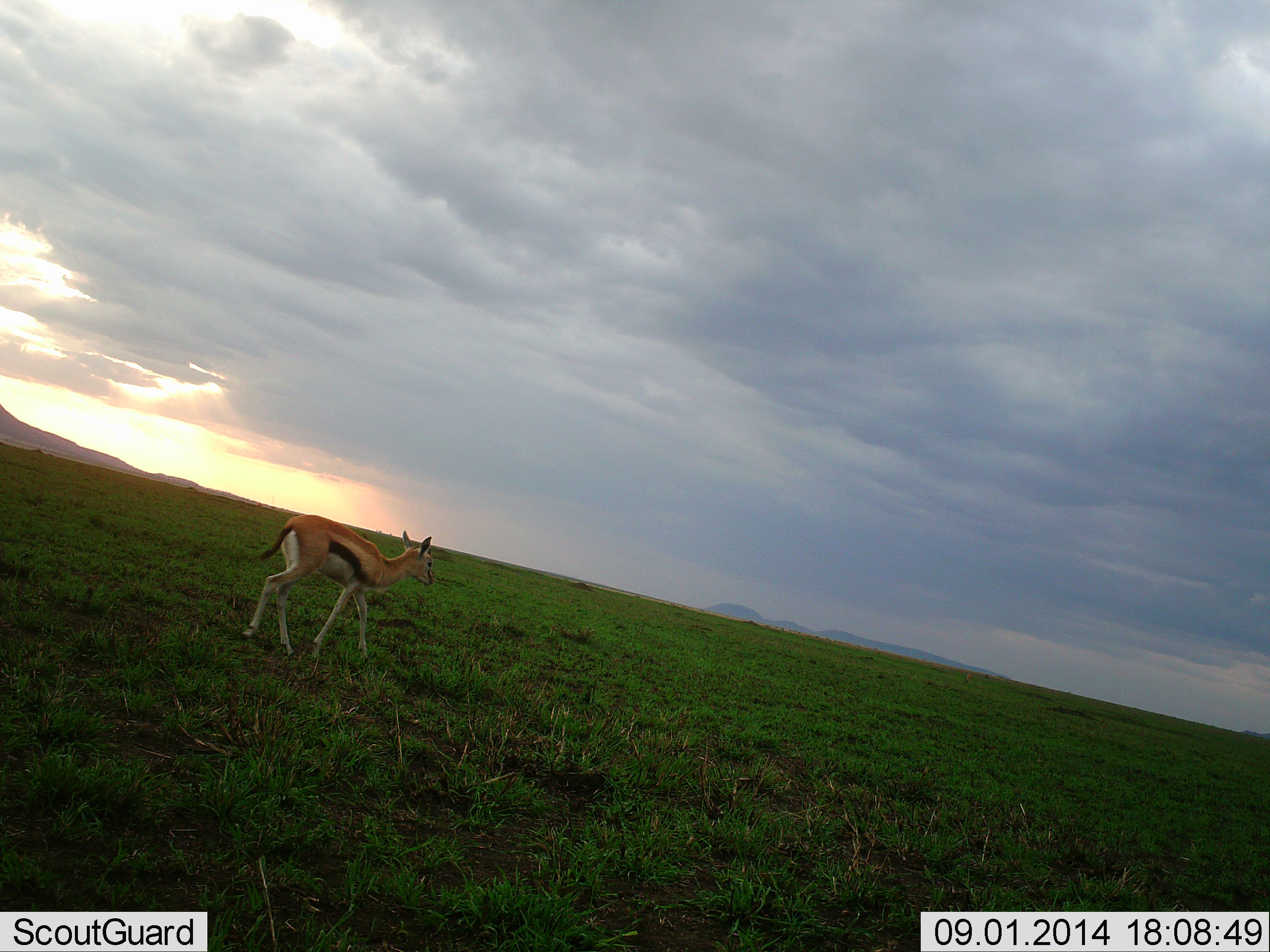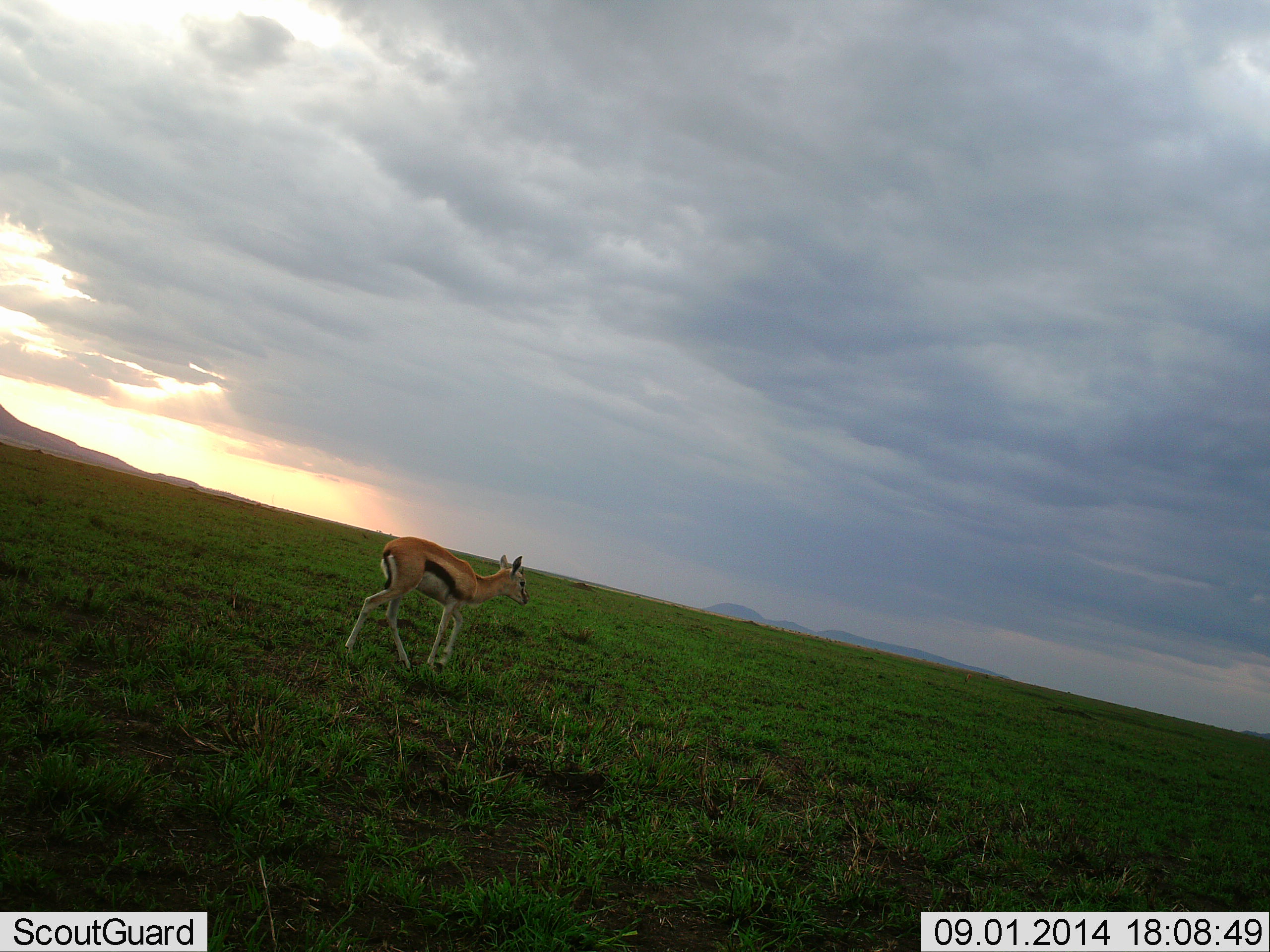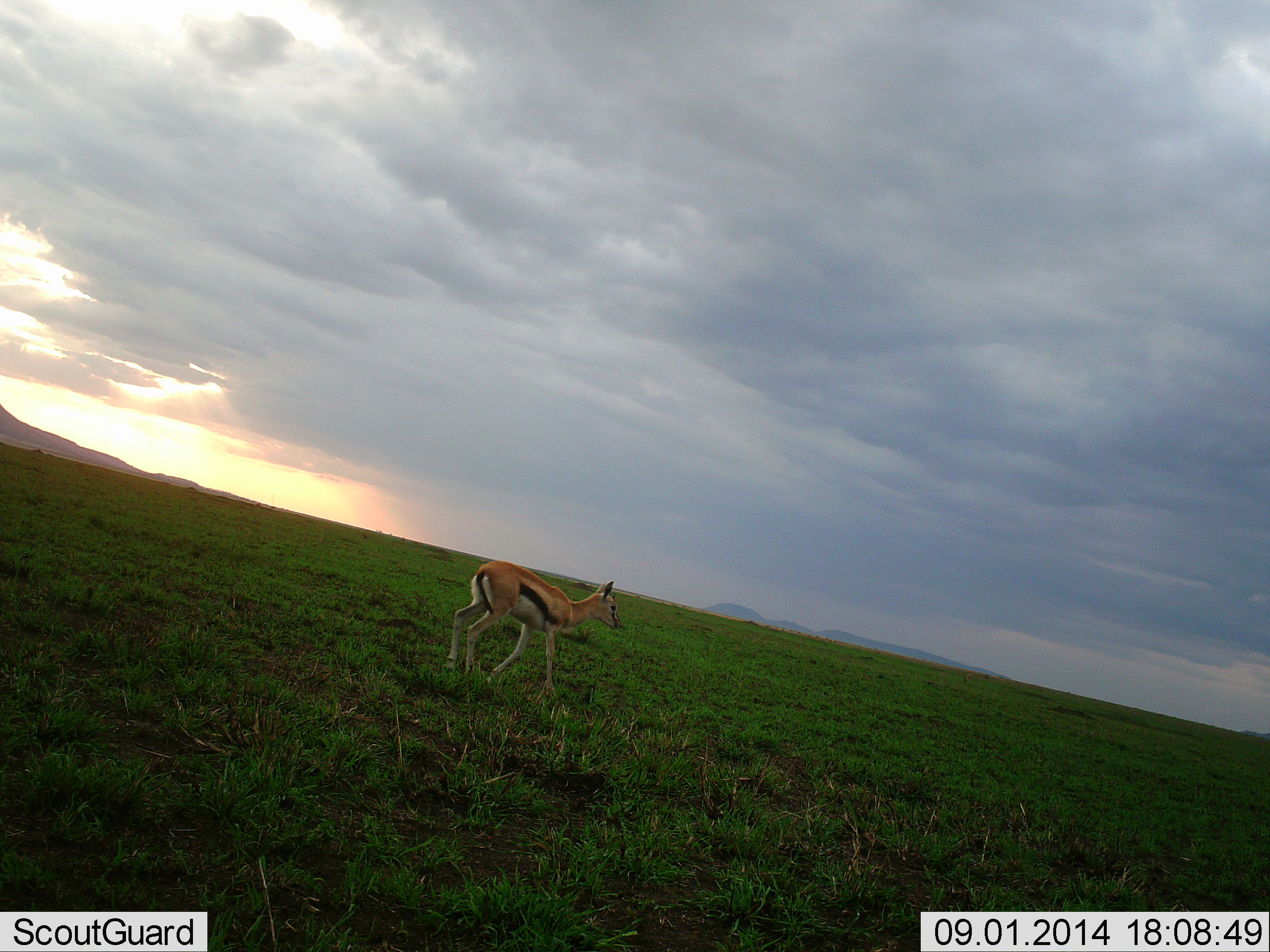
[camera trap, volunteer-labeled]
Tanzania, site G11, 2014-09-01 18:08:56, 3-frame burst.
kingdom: Animalia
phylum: Chordata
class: Mammalia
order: Artiodactyla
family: Bovidae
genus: Eudorcas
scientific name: Eudorcas thomsonii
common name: thomson's gazelle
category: gazellethomsons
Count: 1.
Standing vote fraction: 30%.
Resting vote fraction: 0%.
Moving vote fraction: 80%.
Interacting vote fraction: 0%.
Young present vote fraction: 10%.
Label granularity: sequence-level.